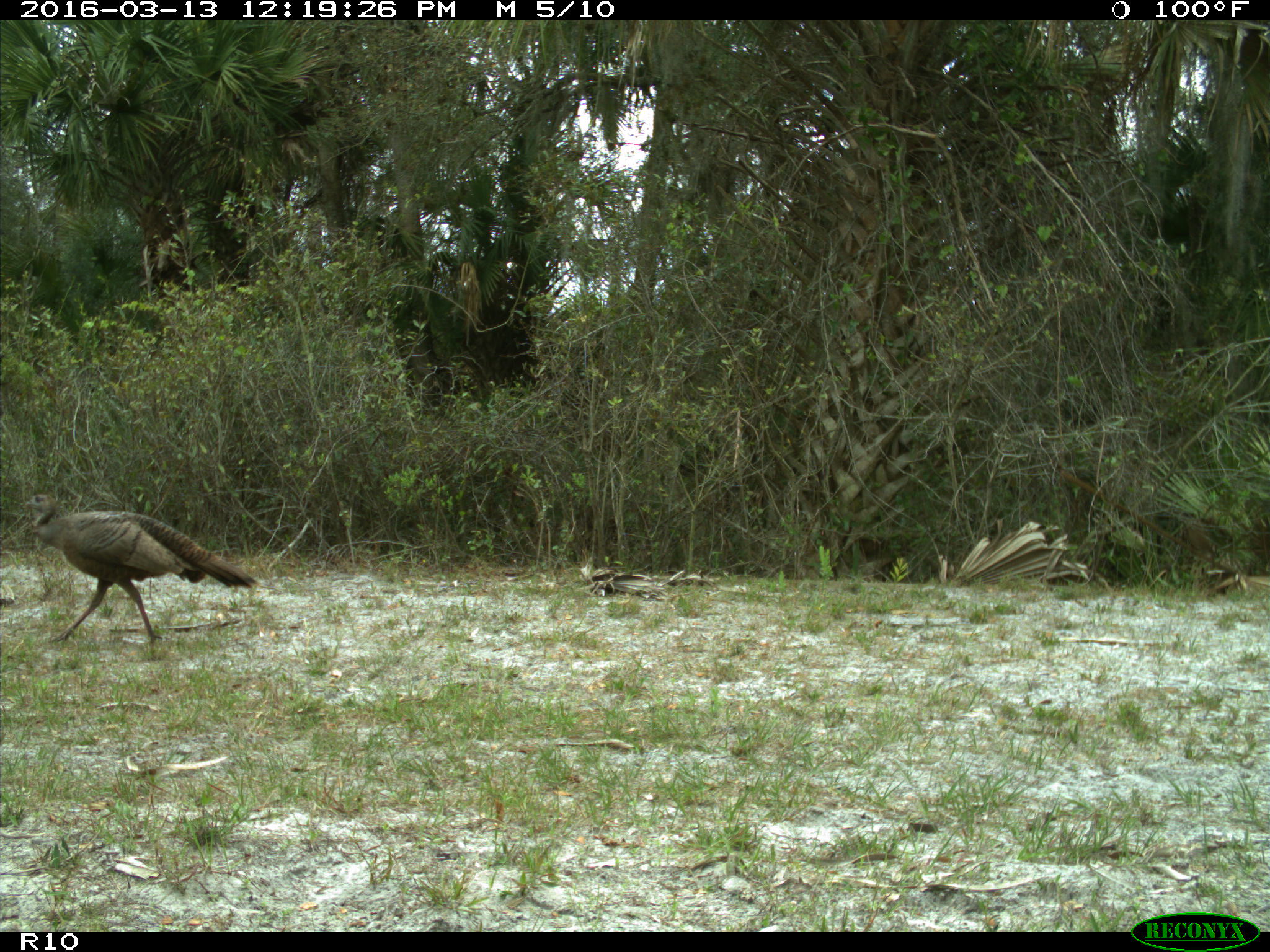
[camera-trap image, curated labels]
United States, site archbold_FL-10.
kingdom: Animalia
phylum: Chordata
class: Aves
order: Galliformes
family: Phasianidae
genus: Meleagris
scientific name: Meleagris gallopavo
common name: wild turkey